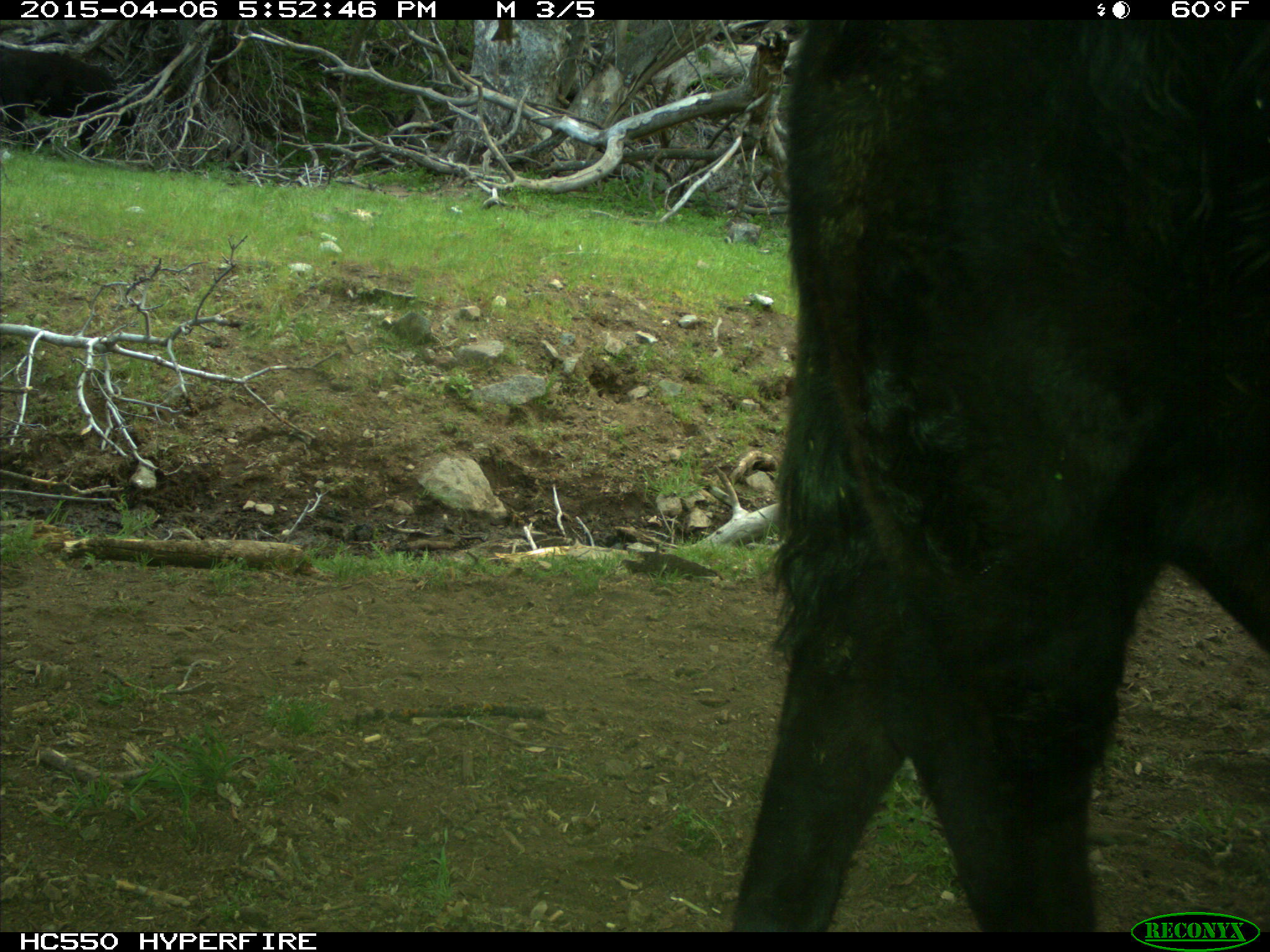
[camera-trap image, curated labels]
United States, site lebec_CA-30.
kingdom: Animalia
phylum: Chordata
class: Mammalia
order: Artiodactyla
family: Bovidae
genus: Bos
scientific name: Bos taurus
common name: domestic cow